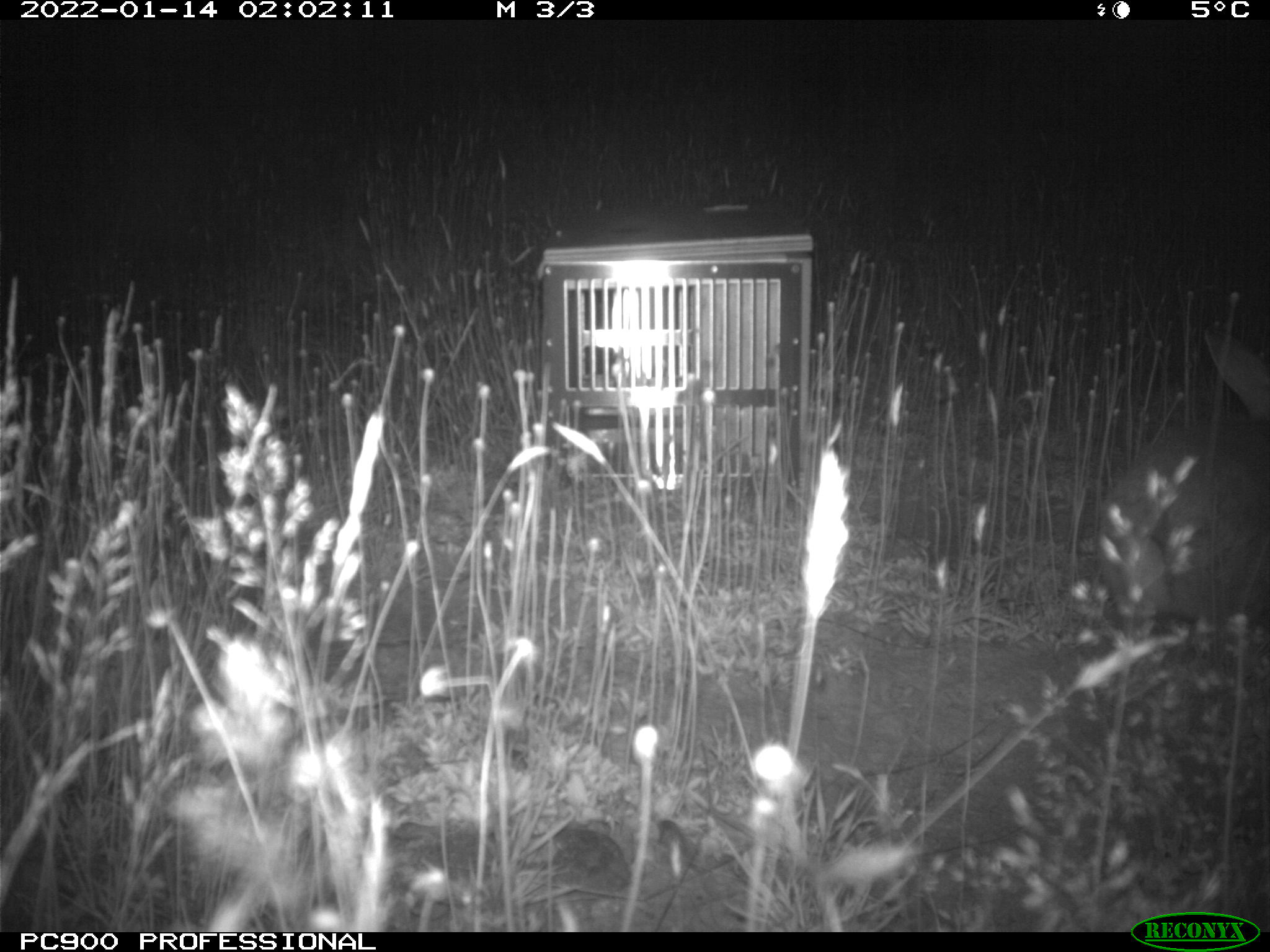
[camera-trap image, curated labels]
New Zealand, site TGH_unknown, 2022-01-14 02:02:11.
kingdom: Animalia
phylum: Chordata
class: Mammalia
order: Lagomorpha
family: Leporidae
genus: Oryctolagus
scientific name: Oryctolagus cuniculus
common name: european rabbit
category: rabbit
Rabbit (european rabbit) (Oryctolagus cuniculus).